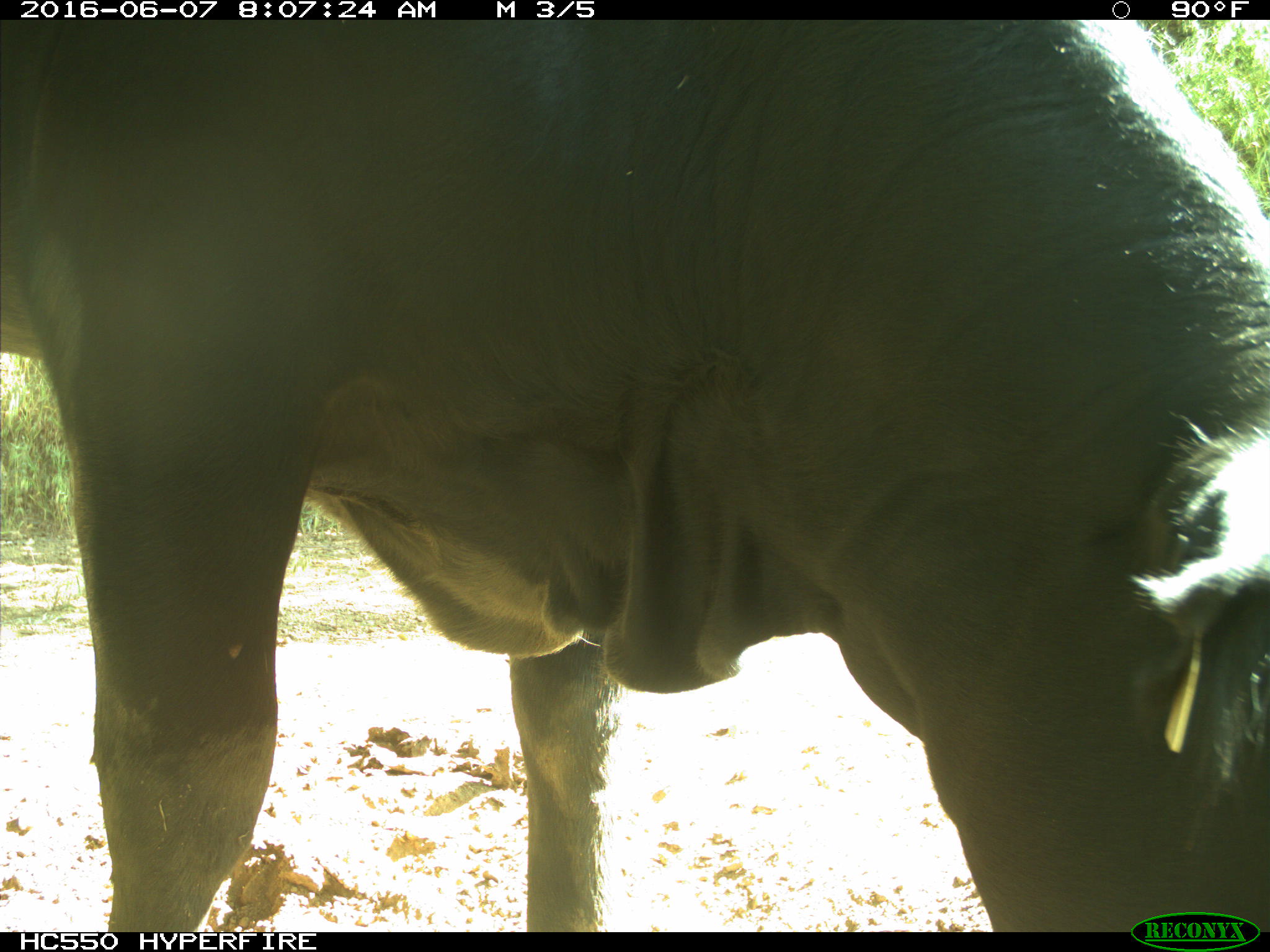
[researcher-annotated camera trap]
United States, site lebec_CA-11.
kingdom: Animalia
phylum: Chordata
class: Mammalia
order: Artiodactyla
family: Bovidae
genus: Bos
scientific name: Bos taurus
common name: domestic cow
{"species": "Bos taurus (domestic cow)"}